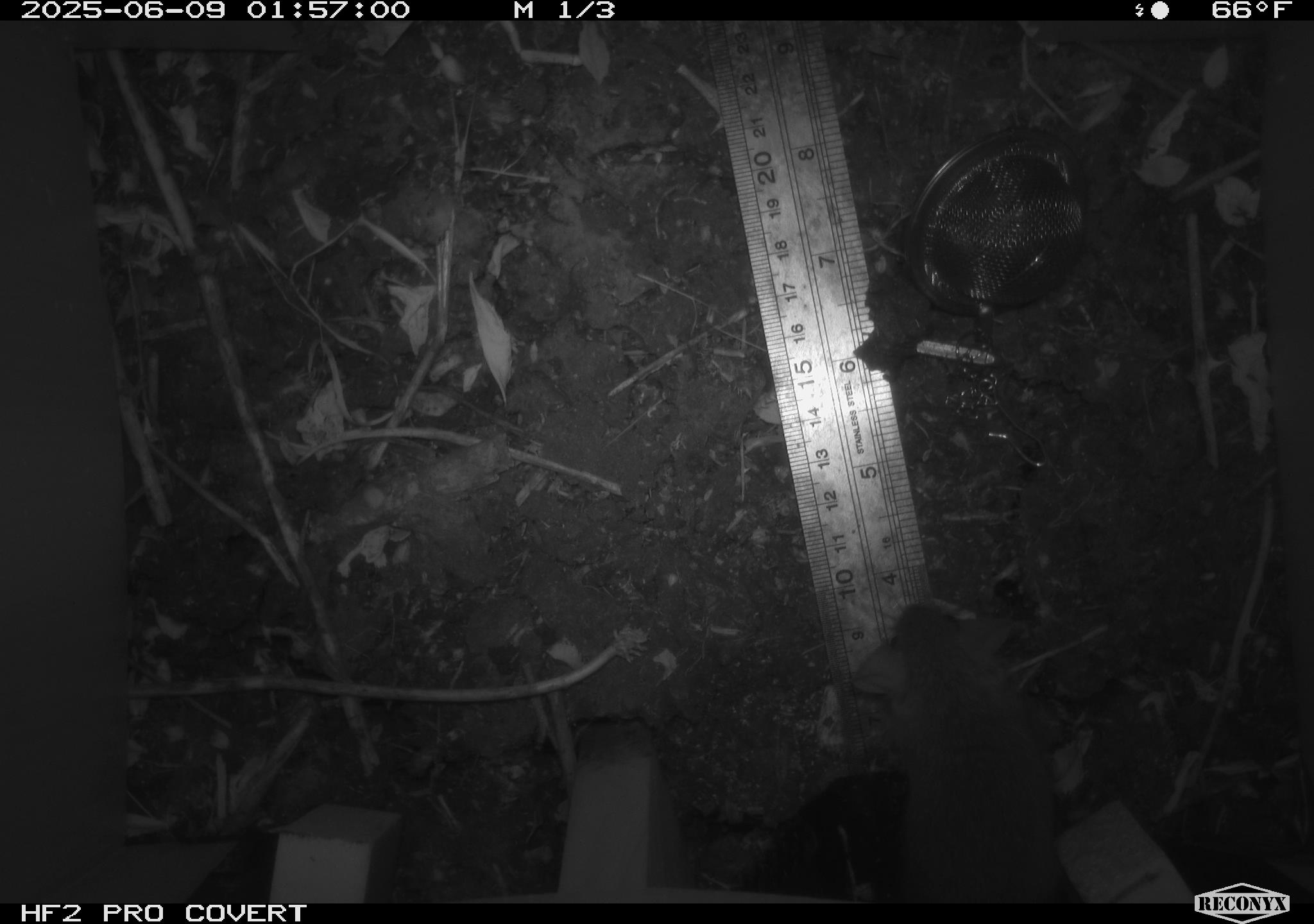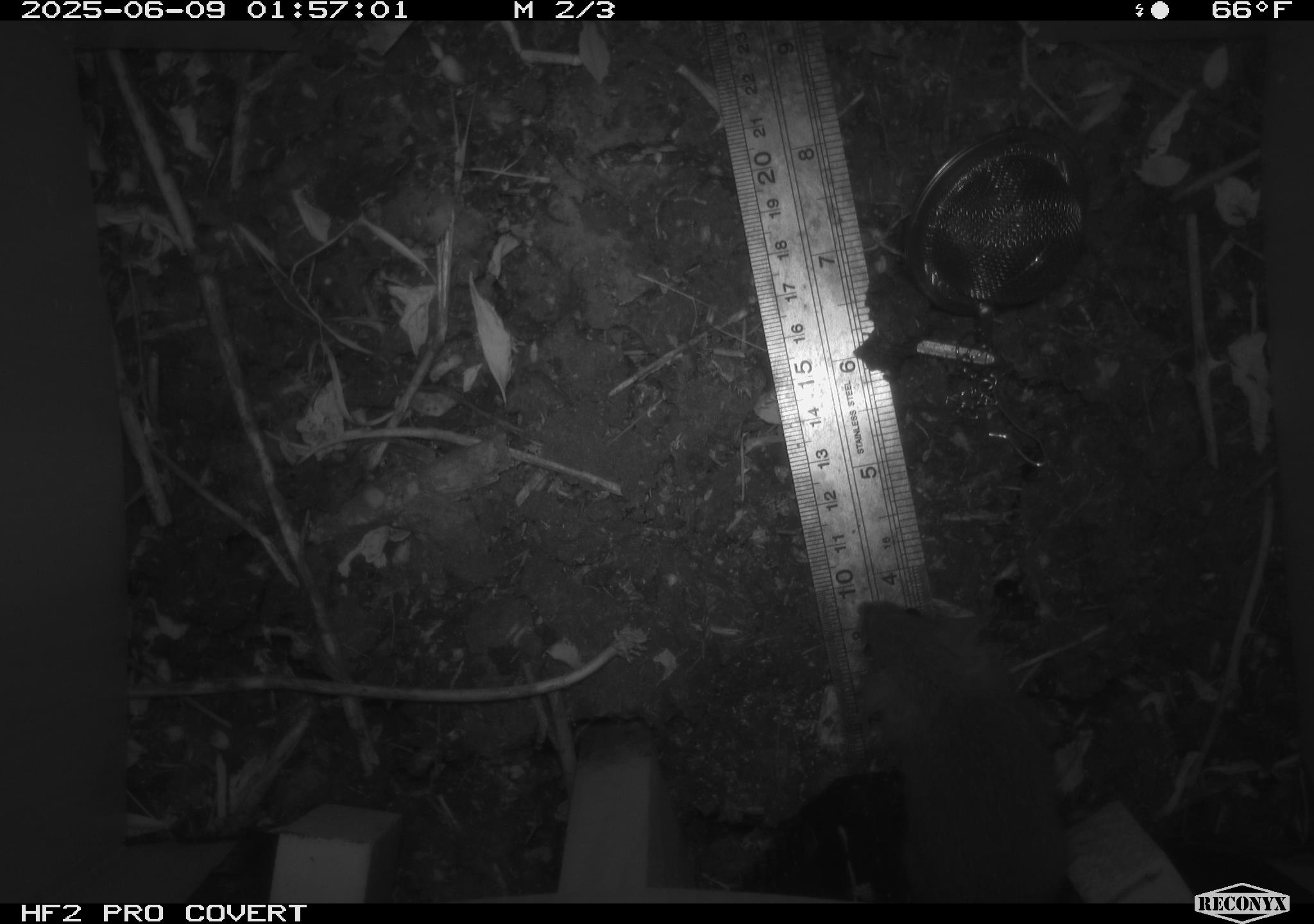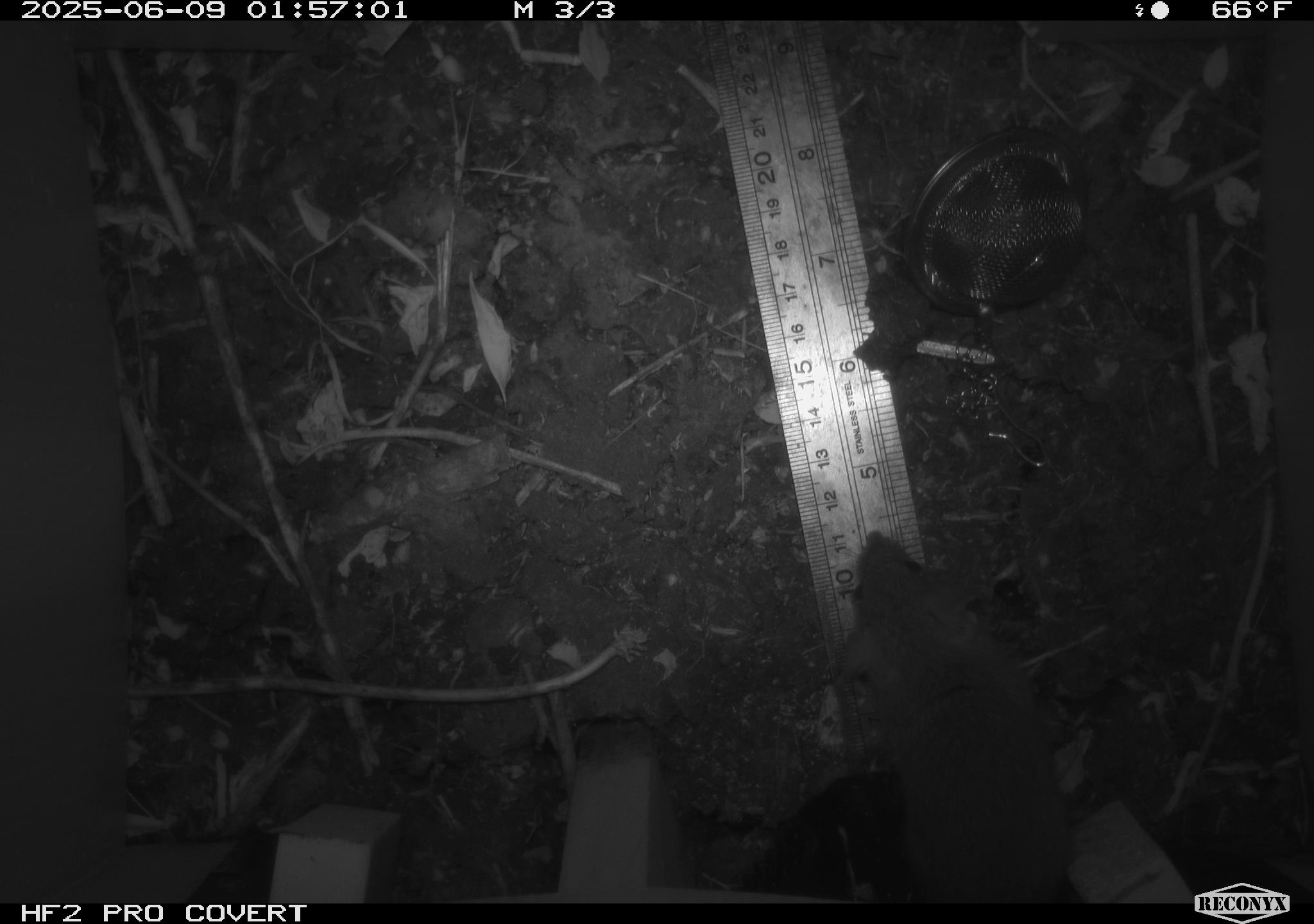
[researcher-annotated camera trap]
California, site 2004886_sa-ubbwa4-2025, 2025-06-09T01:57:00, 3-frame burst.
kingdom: Animalia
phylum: Chordata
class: Mammalia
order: Rodentia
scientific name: Rodentia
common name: rodent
Rodent (Rodentia).